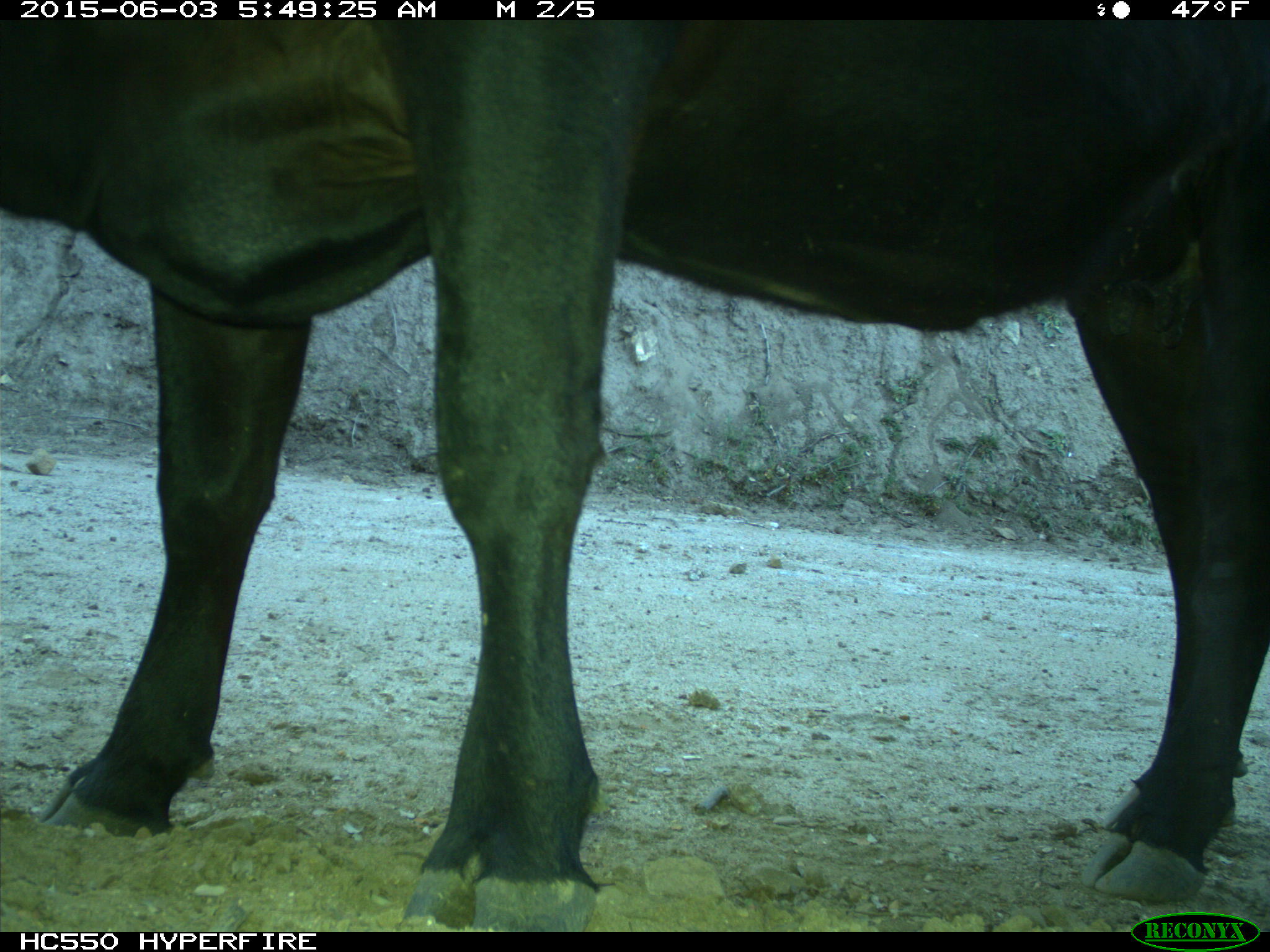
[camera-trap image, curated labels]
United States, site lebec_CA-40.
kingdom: Animalia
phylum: Chordata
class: Mammalia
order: Artiodactyla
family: Bovidae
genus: Bos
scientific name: Bos taurus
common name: domestic cow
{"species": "Bos taurus (domestic cow)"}